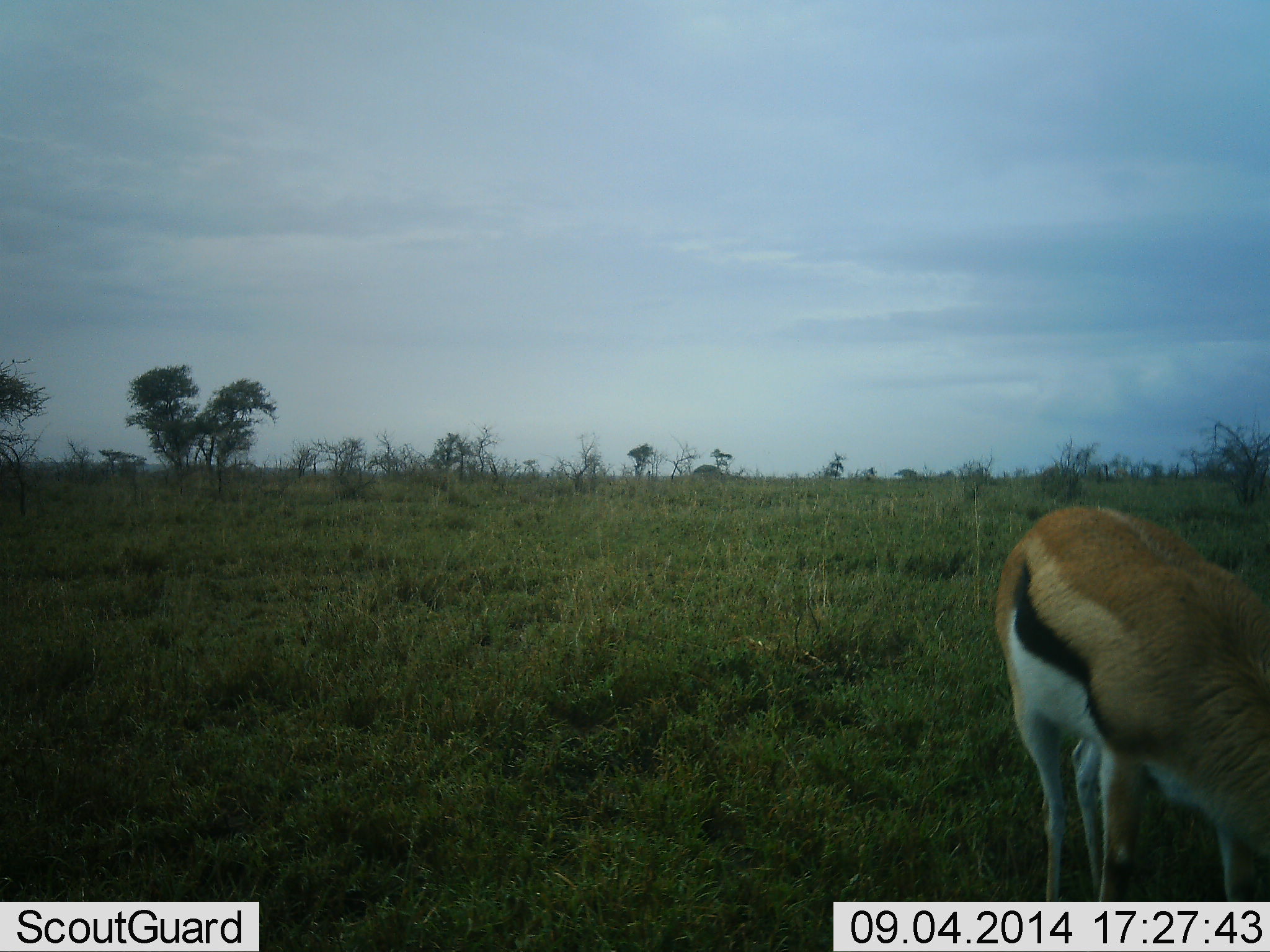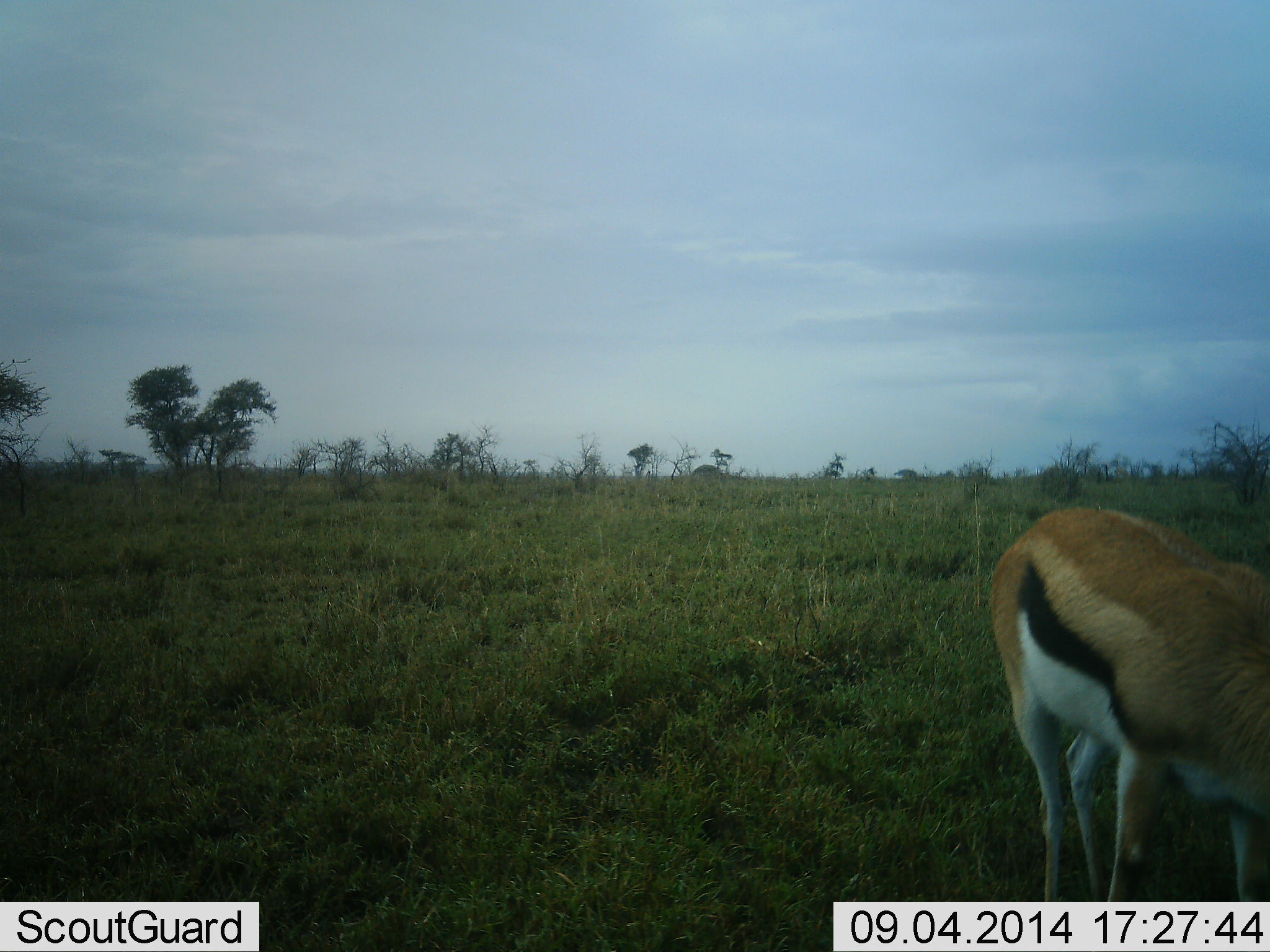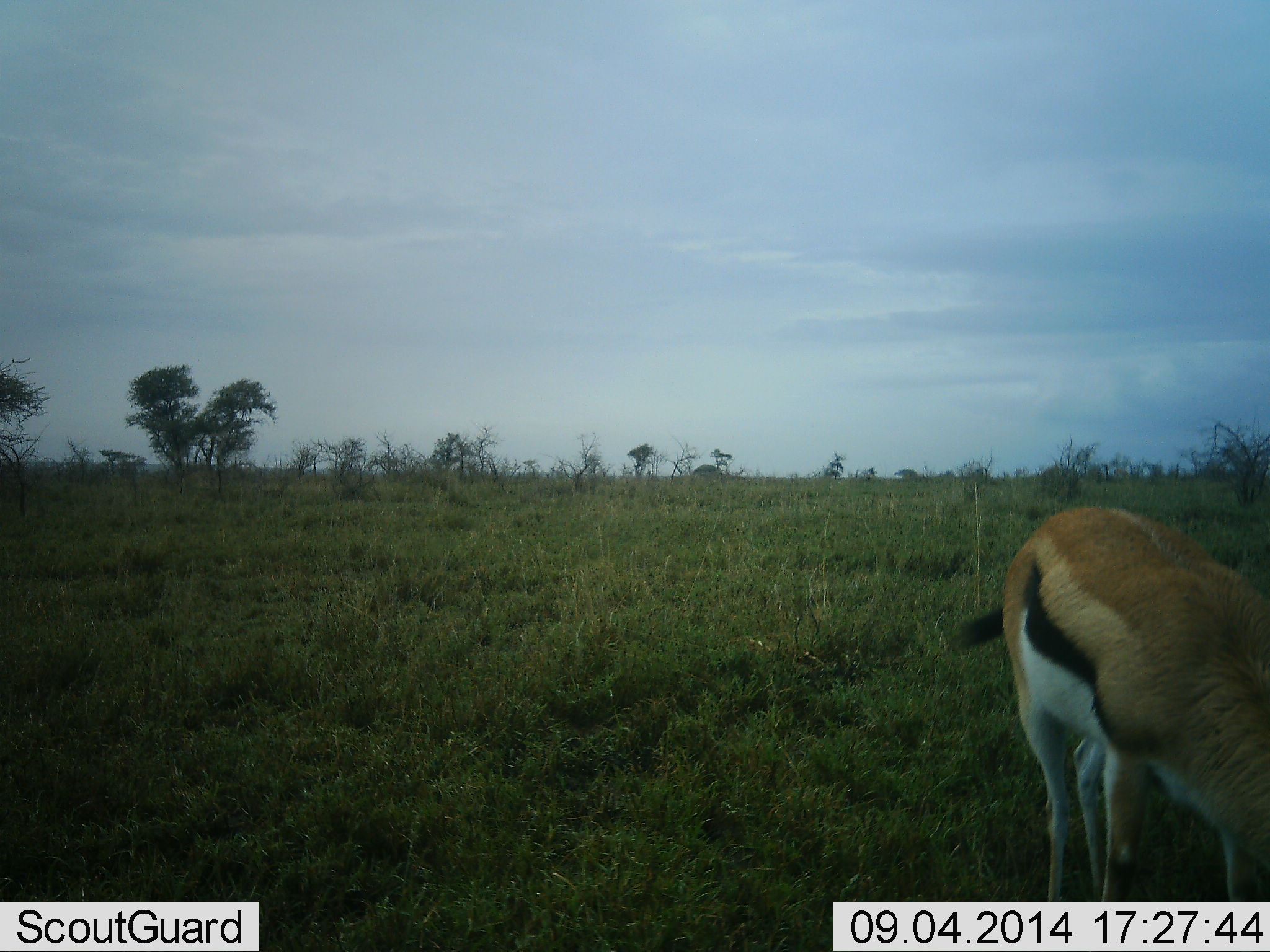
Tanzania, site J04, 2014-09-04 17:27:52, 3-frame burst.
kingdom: Animalia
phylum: Chordata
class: Mammalia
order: Artiodactyla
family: Bovidae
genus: Eudorcas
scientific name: Eudorcas thomsonii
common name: thomson's gazelle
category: gazellethomsons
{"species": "gazellethomsons (thomson's gazelle) (Eudorcas thomsonii)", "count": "1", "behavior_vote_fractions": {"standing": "80%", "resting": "0%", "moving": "0%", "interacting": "0%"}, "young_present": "0%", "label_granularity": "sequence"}